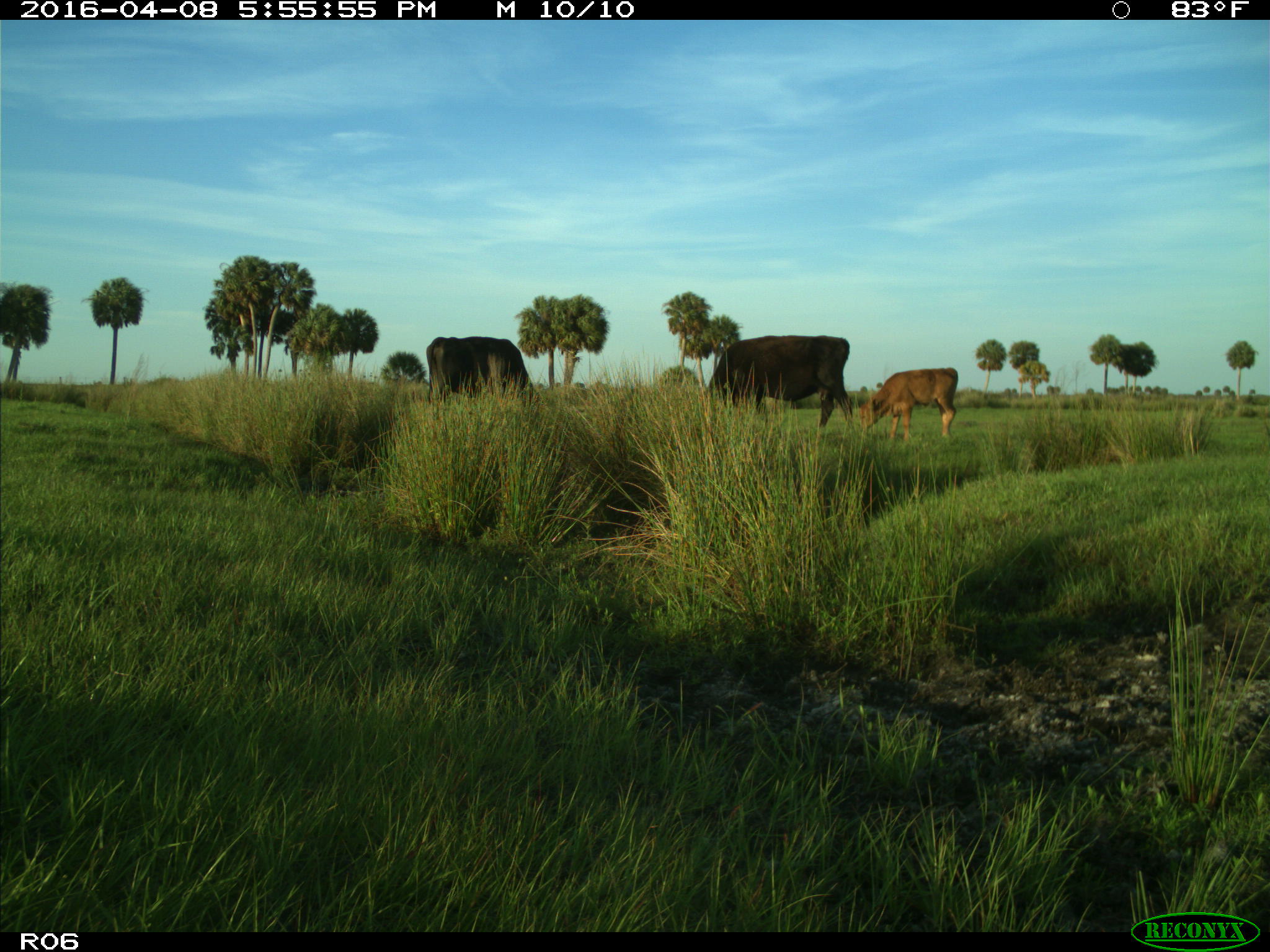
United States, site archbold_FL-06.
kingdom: Animalia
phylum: Chordata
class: Mammalia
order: Artiodactyla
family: Bovidae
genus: Bos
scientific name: Bos taurus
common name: domestic cow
Bos taurus (domestic cow).